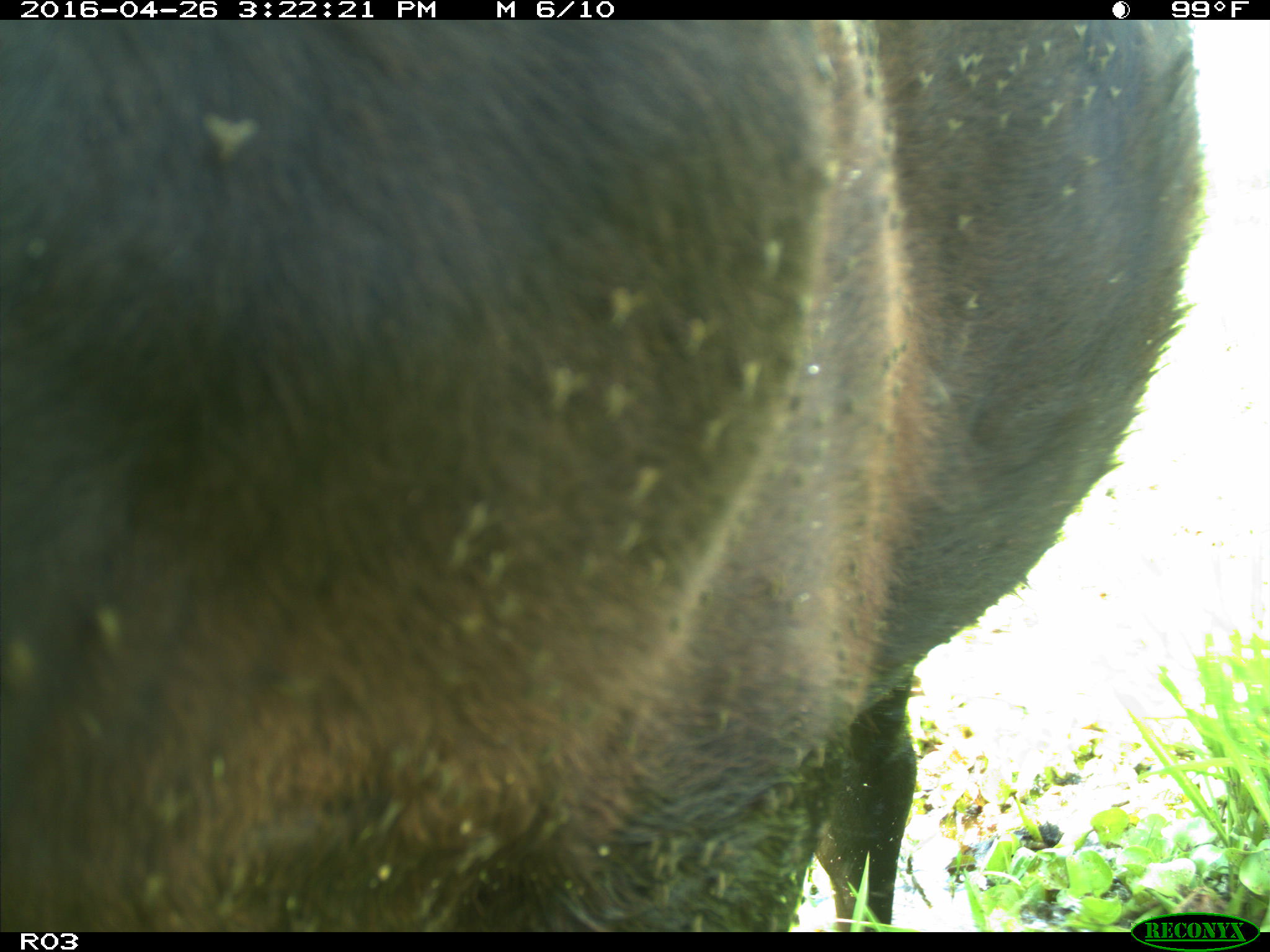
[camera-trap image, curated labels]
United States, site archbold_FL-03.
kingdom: Animalia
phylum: Chordata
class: Mammalia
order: Artiodactyla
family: Bovidae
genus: Bos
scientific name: Bos taurus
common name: domestic cow